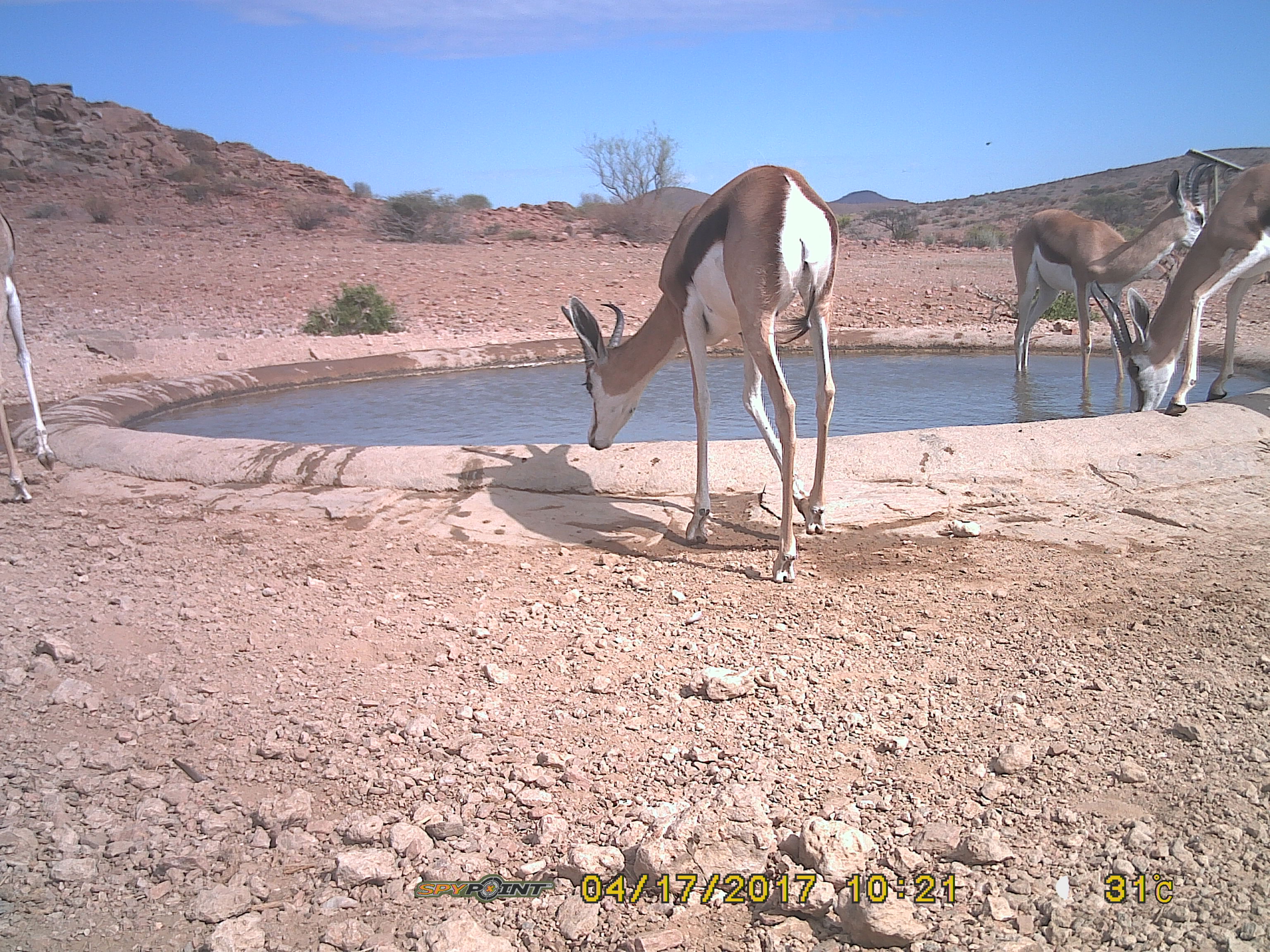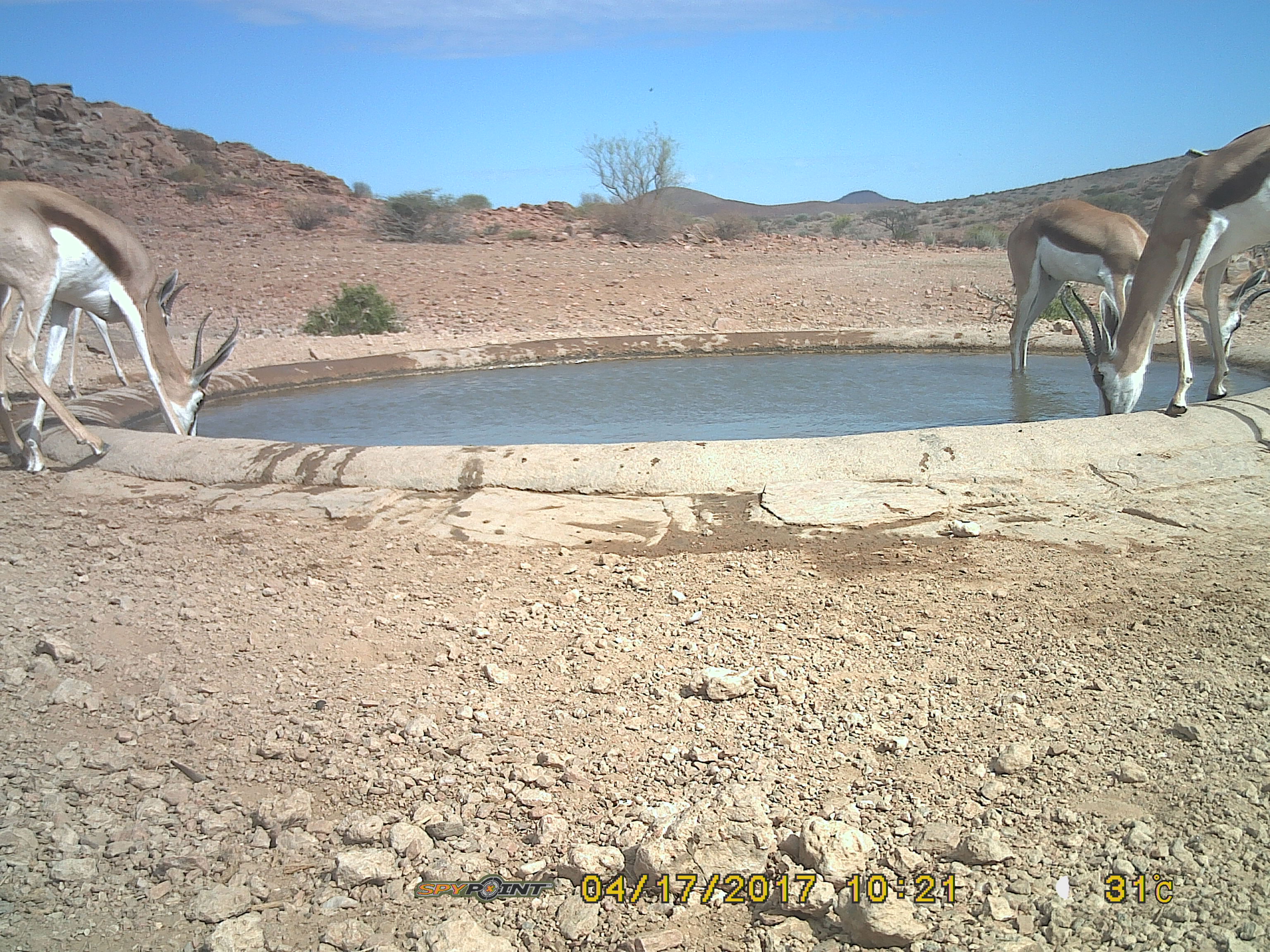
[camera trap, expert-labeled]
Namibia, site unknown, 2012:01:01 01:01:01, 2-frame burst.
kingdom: Animalia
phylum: Chordata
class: Mammalia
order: Artiodactyla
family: Bovidae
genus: Antidorcas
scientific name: Antidorcas marsupialis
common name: springbok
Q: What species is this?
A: Antidorcas marsupialis (springbok).